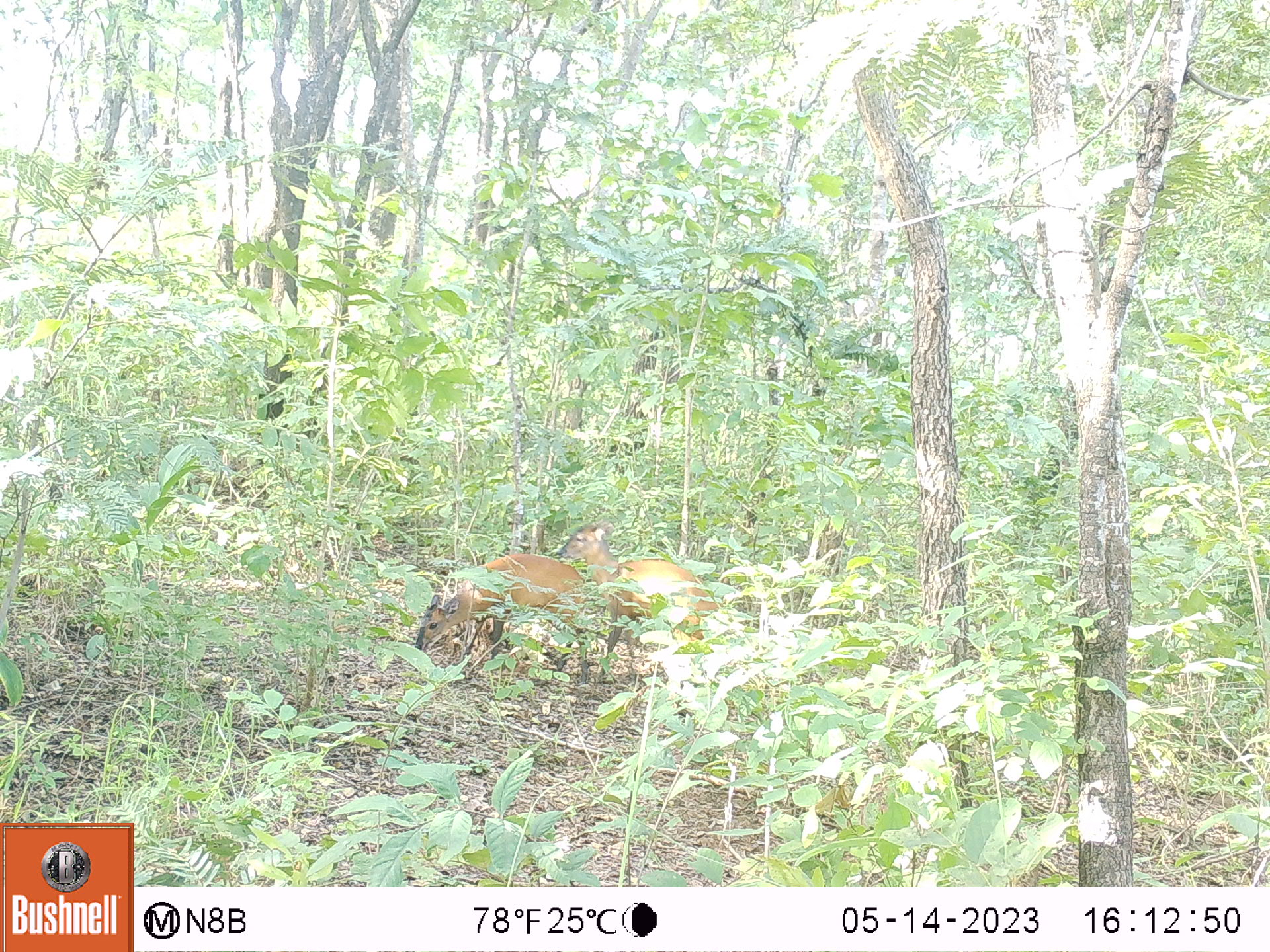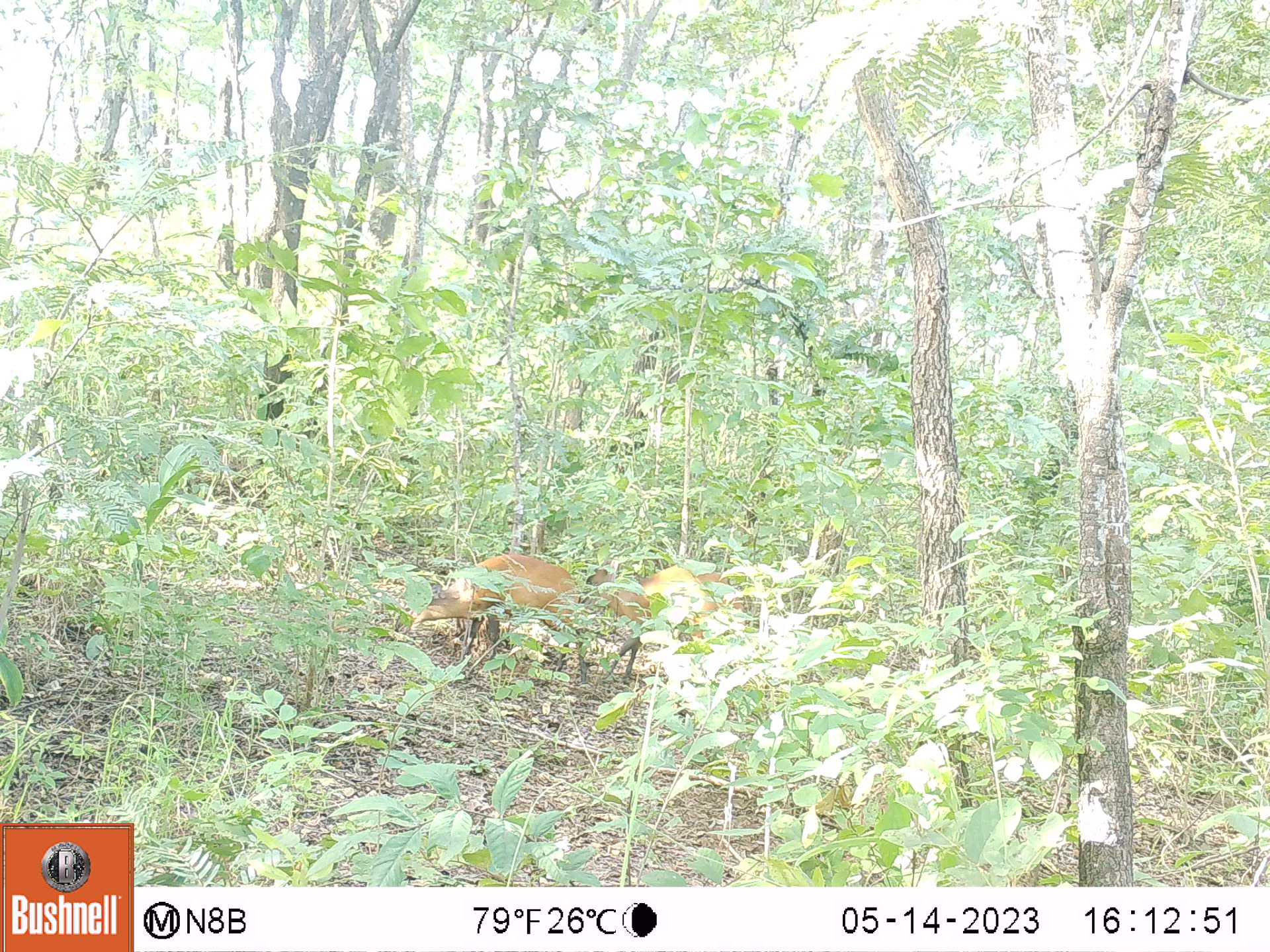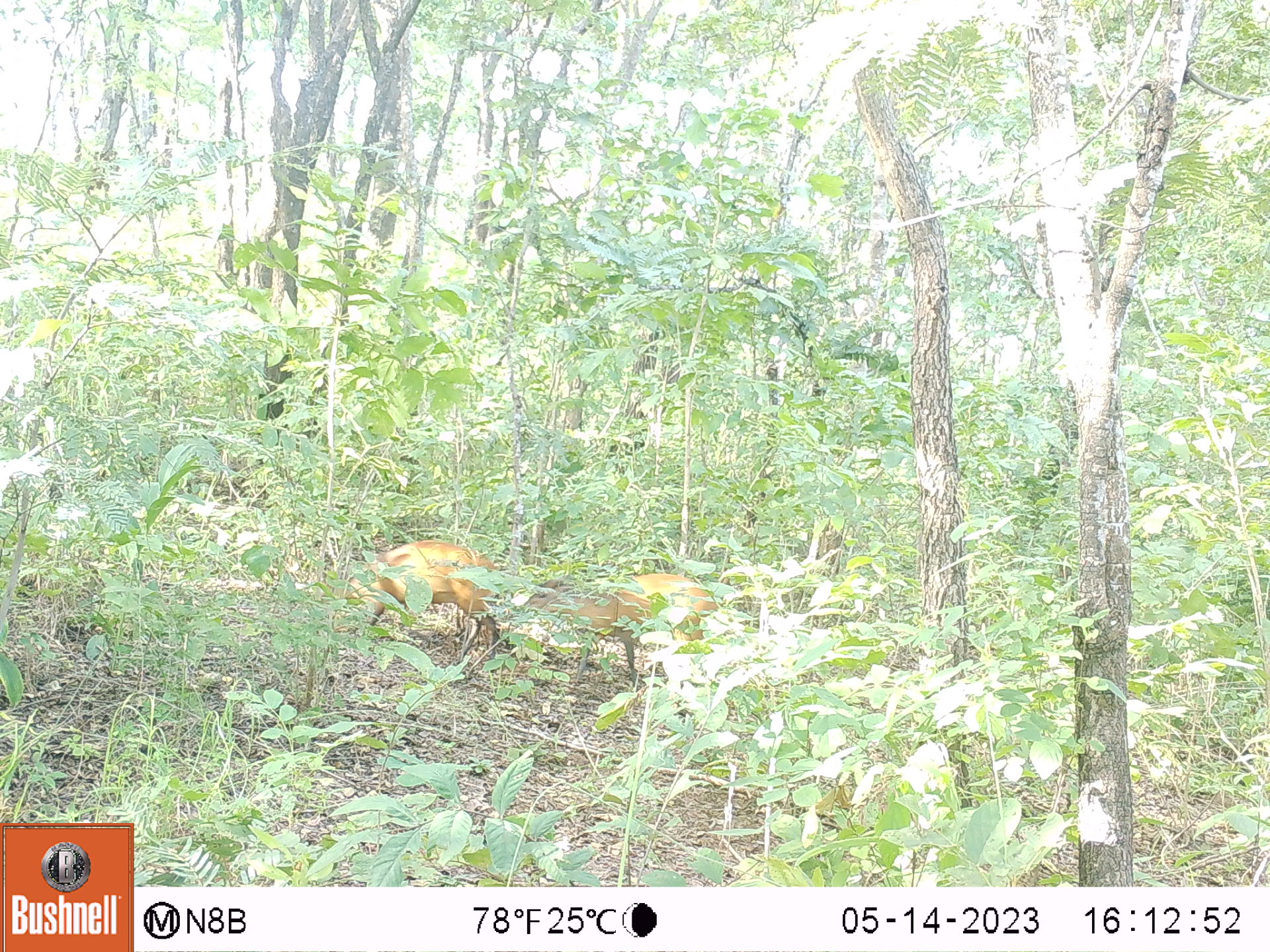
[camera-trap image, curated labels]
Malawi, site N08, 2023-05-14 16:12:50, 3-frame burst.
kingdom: Animalia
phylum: Chordata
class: Mammalia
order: Artiodactyla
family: Bovidae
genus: Cephalophorus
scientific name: Cephalophorus natalensis natalensis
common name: red duiker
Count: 2.